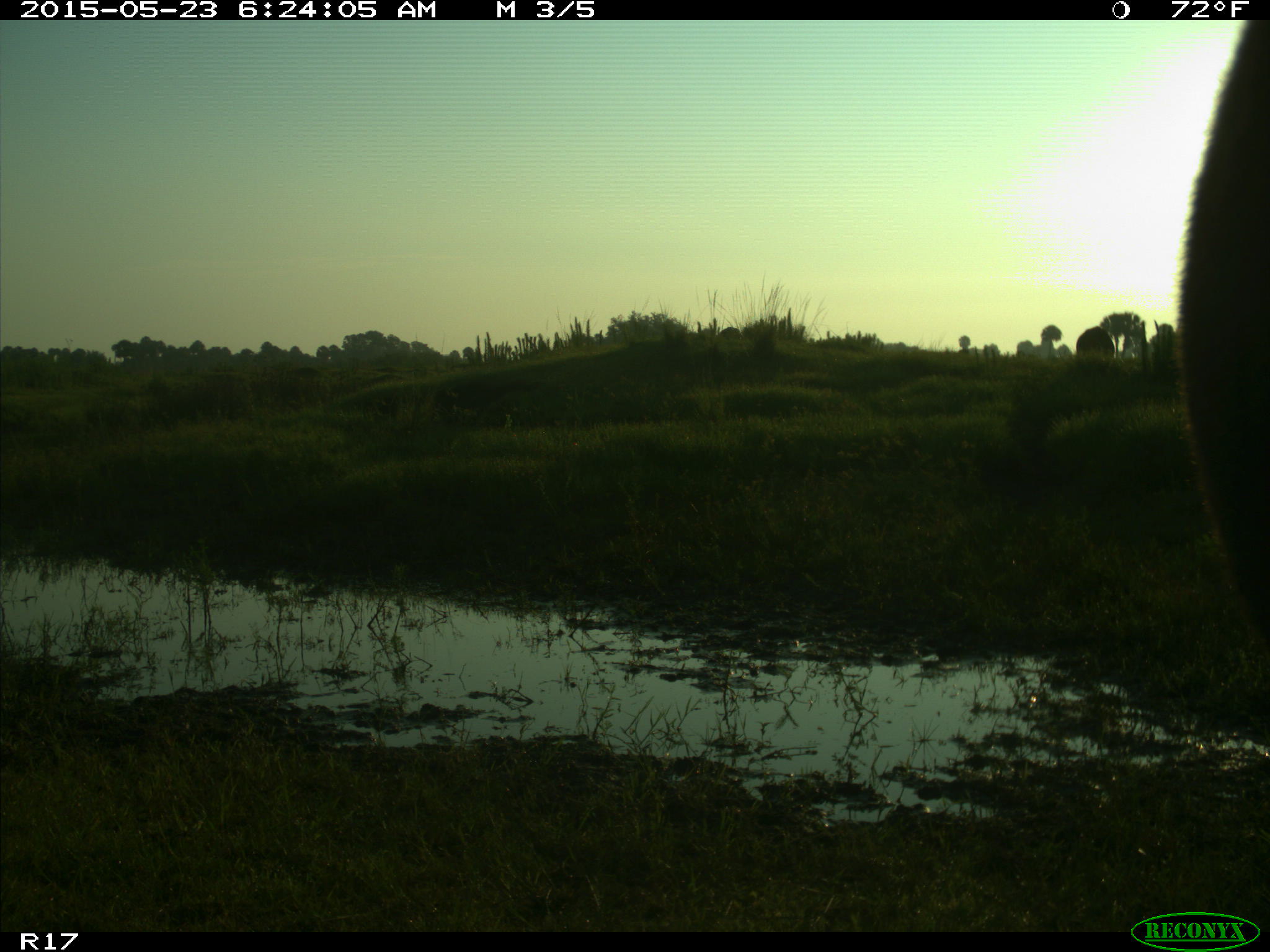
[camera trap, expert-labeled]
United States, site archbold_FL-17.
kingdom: Animalia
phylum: Chordata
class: Mammalia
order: Artiodactyla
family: Bovidae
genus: Bos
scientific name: Bos taurus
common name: domestic cow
Bos taurus (domestic cow).